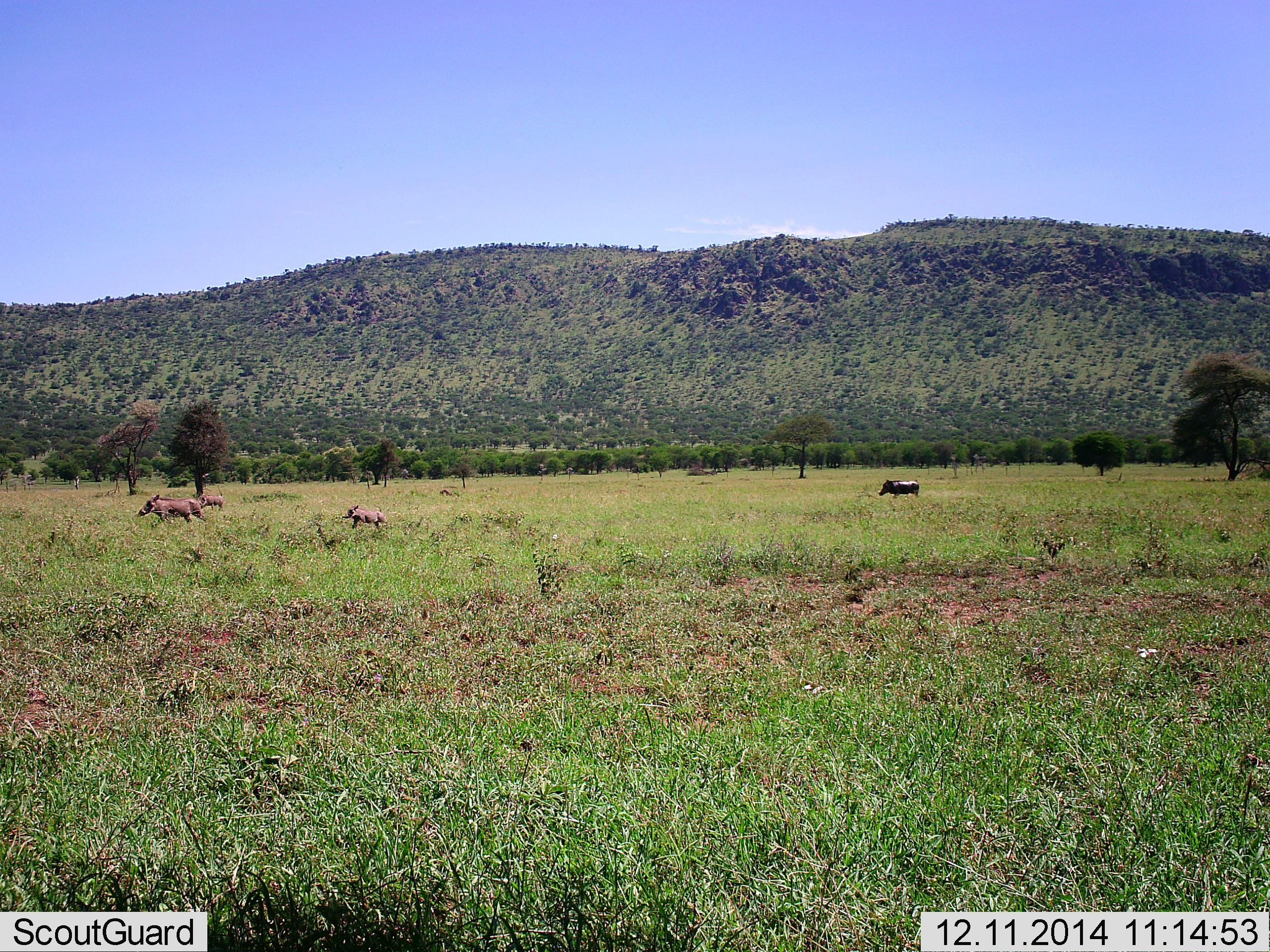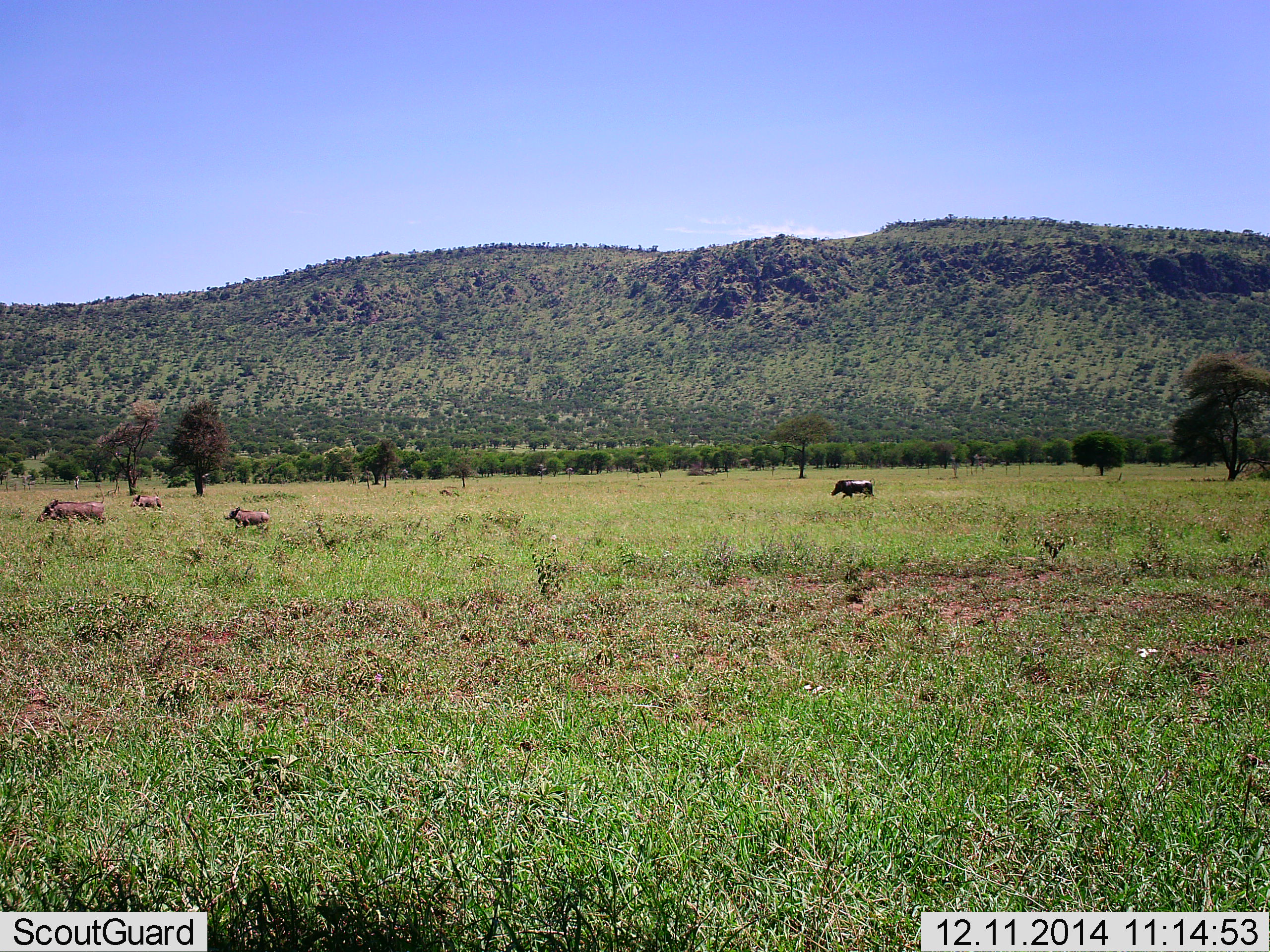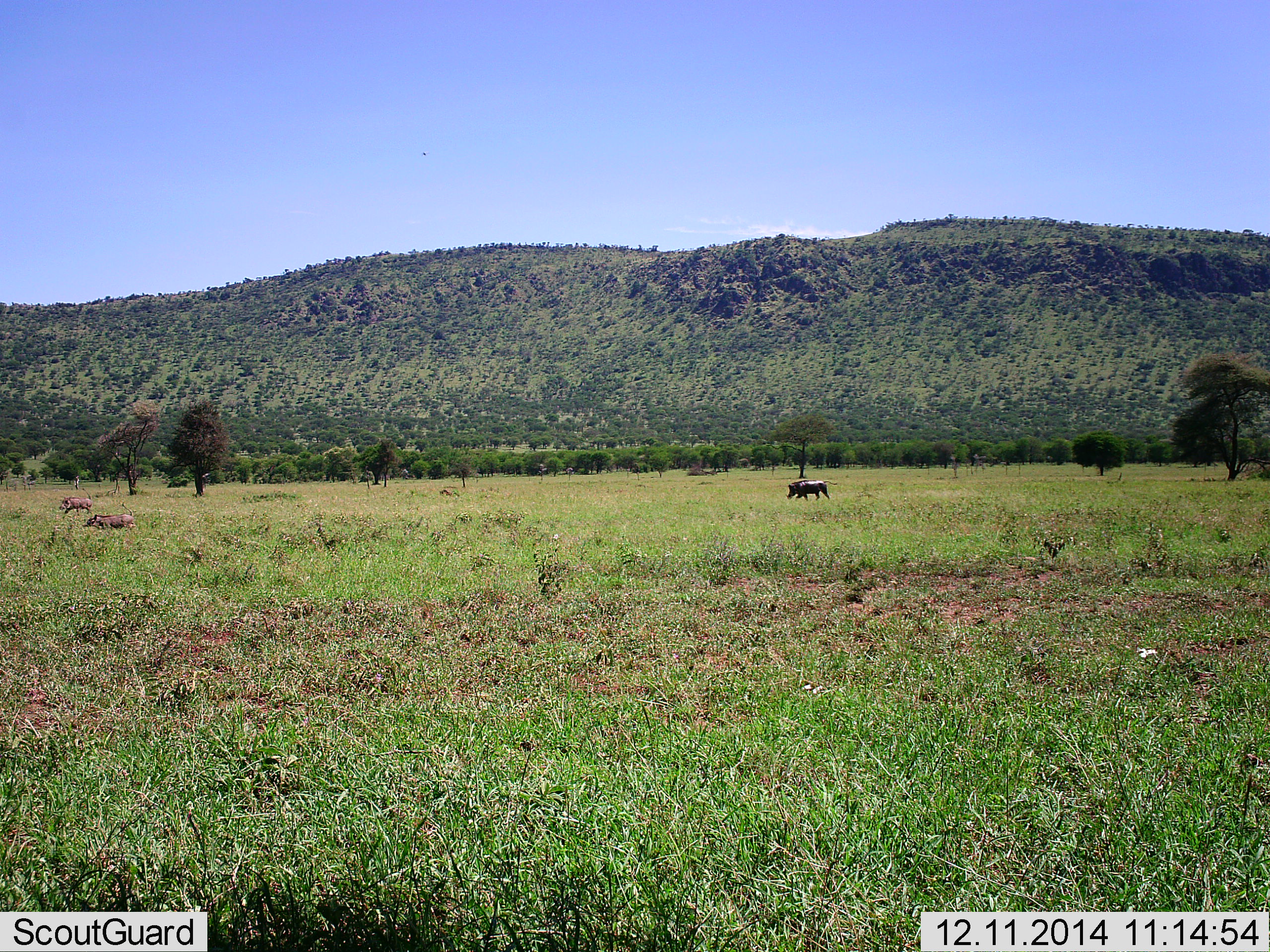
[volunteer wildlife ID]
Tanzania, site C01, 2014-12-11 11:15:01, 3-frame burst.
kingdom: Animalia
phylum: Chordata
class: Mammalia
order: Artiodactyla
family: Suidae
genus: Phacochoerus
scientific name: Phacochoerus africanus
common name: warthog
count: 4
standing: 0%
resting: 0%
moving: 100%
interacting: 0%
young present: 45%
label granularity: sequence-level